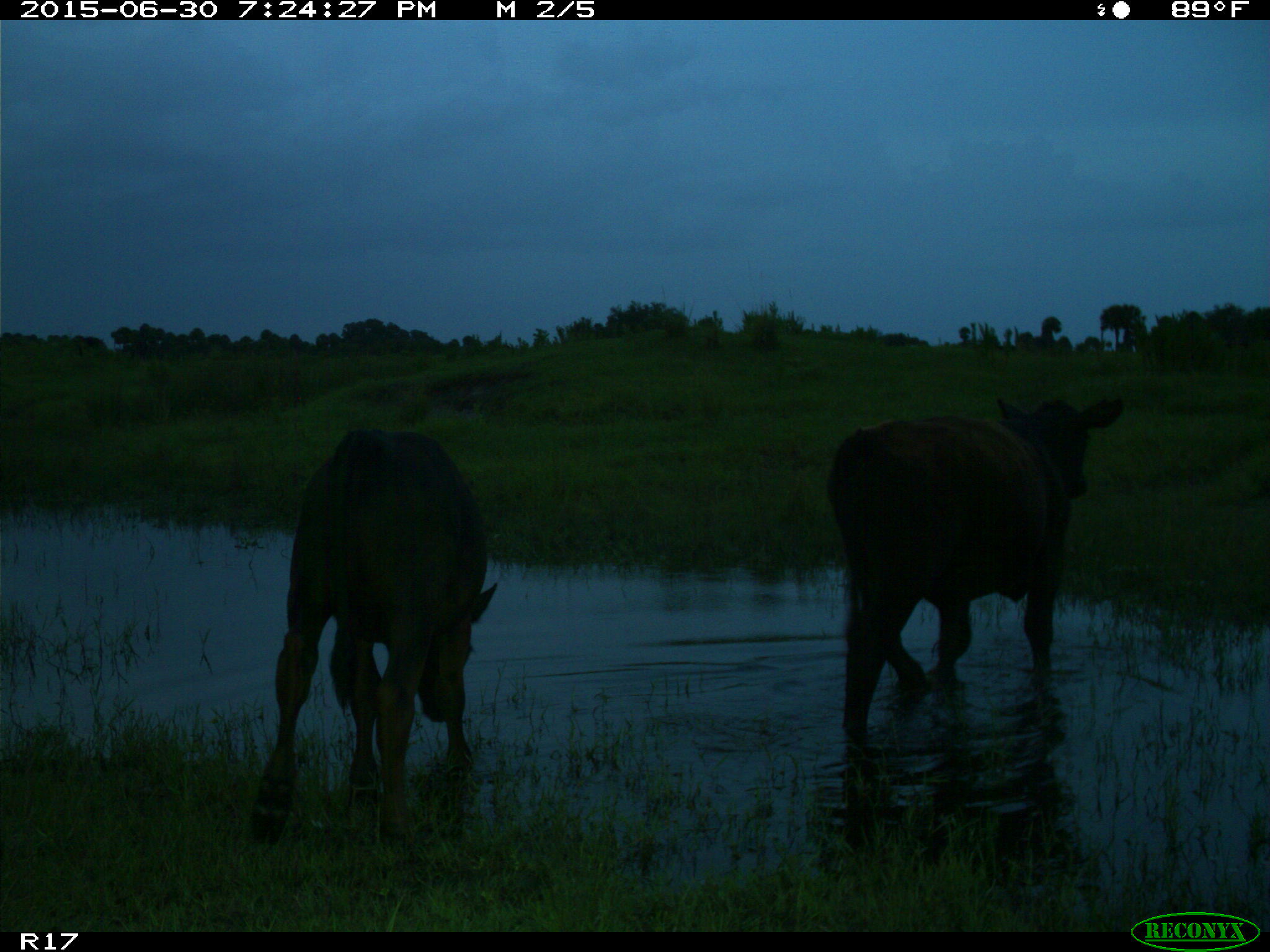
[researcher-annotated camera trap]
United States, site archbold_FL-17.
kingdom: Animalia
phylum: Chordata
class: Mammalia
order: Artiodactyla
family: Bovidae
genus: Bos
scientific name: Bos taurus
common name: domestic cow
Bos taurus (domestic cow).